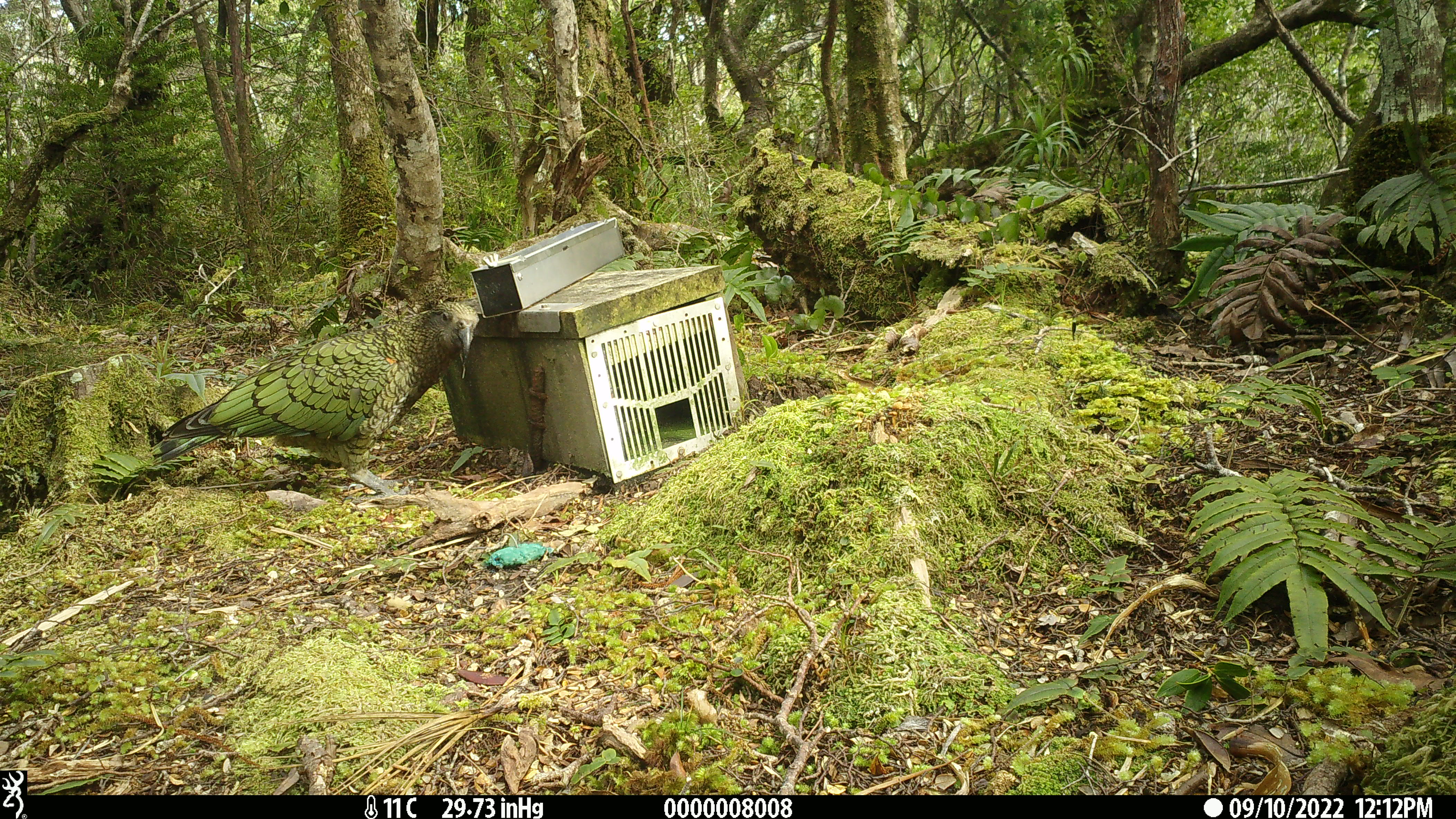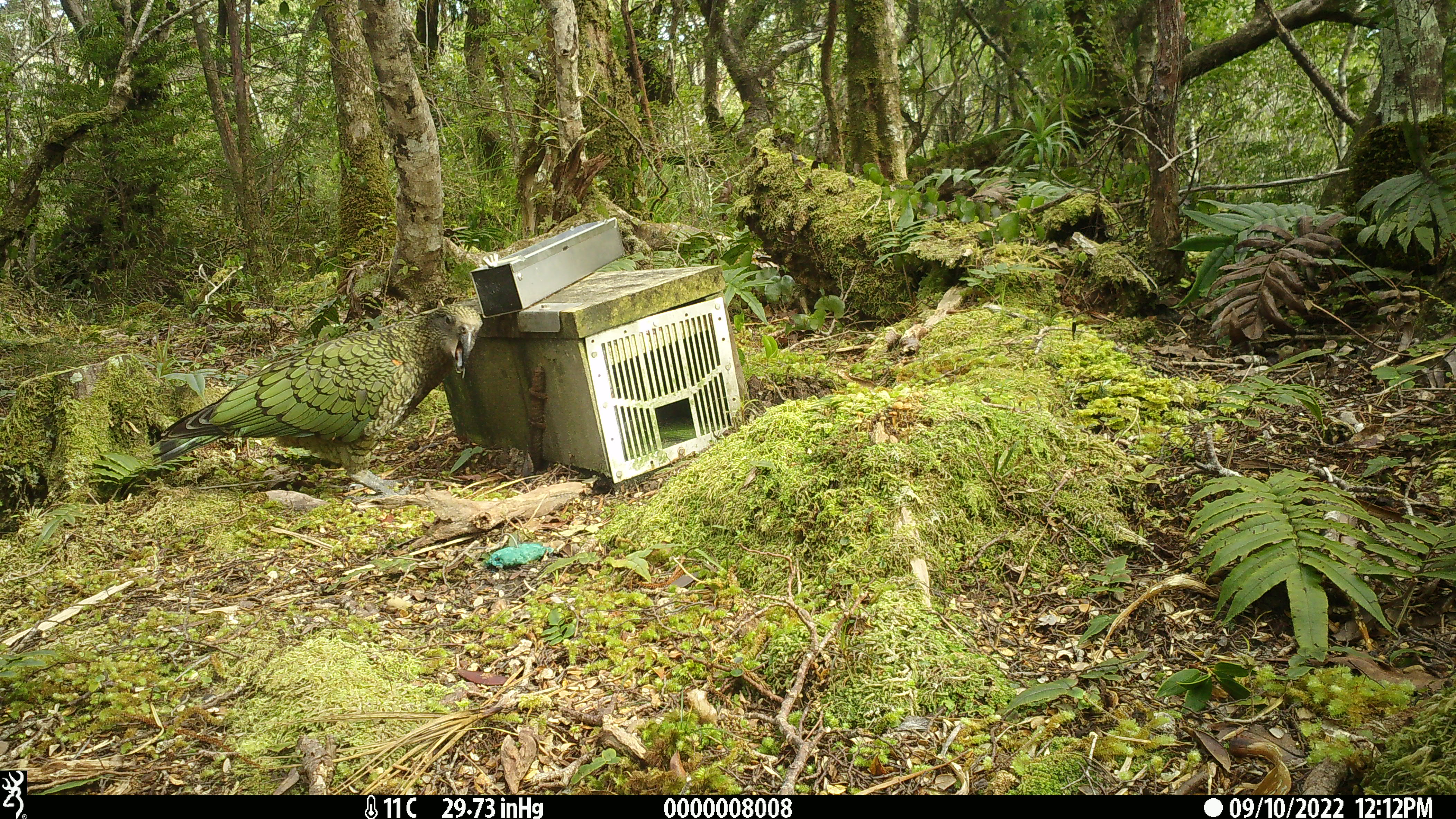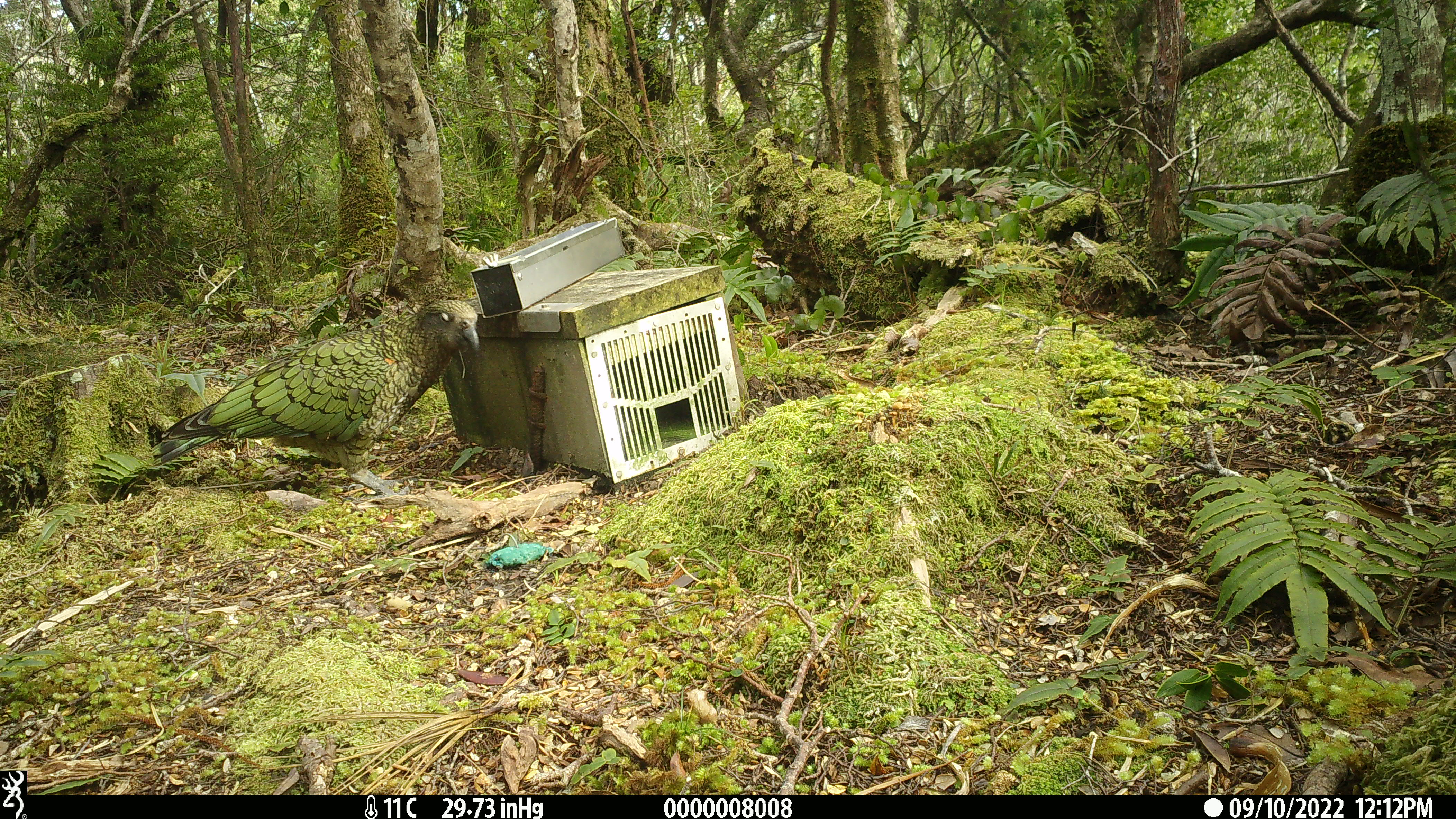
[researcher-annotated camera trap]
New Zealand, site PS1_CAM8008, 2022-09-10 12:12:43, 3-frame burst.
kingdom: Animalia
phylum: Chordata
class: Aves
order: Psittaciformes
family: Strigopidae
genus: Nestor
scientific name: Nestor notabilis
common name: kea